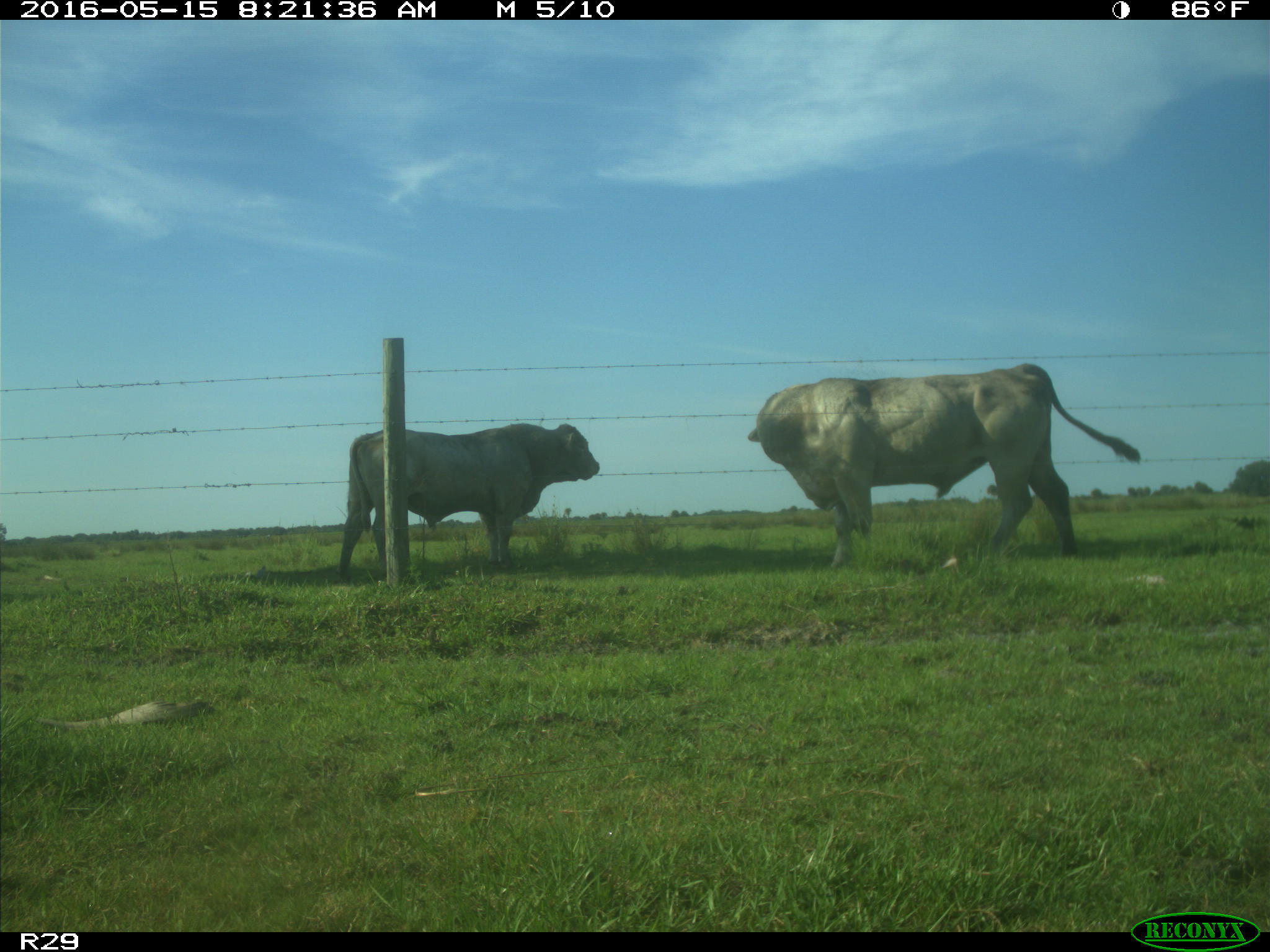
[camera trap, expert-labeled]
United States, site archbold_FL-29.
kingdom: Animalia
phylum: Chordata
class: Mammalia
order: Artiodactyla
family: Bovidae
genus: Bos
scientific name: Bos taurus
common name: domestic cow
Bos taurus (domestic cow).